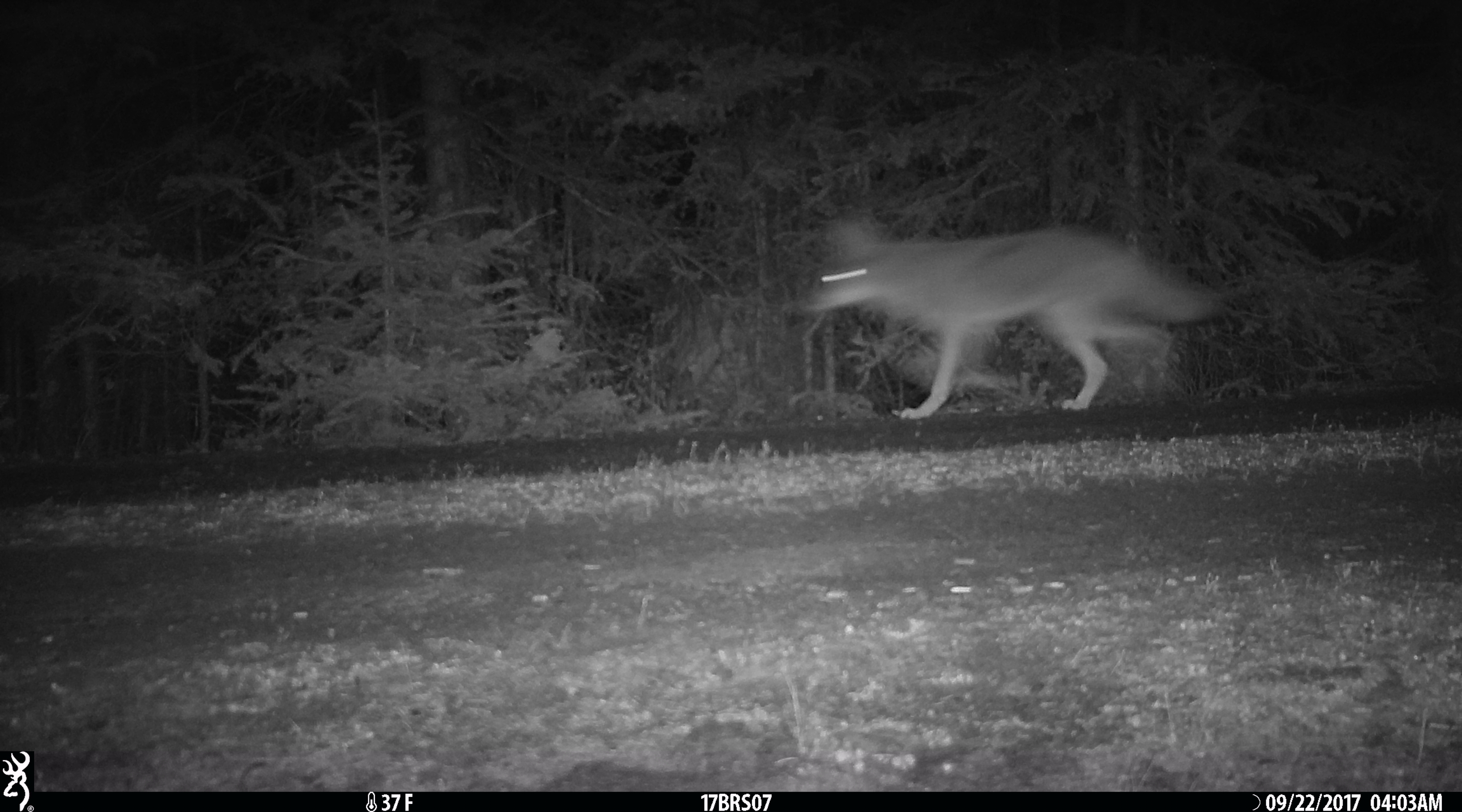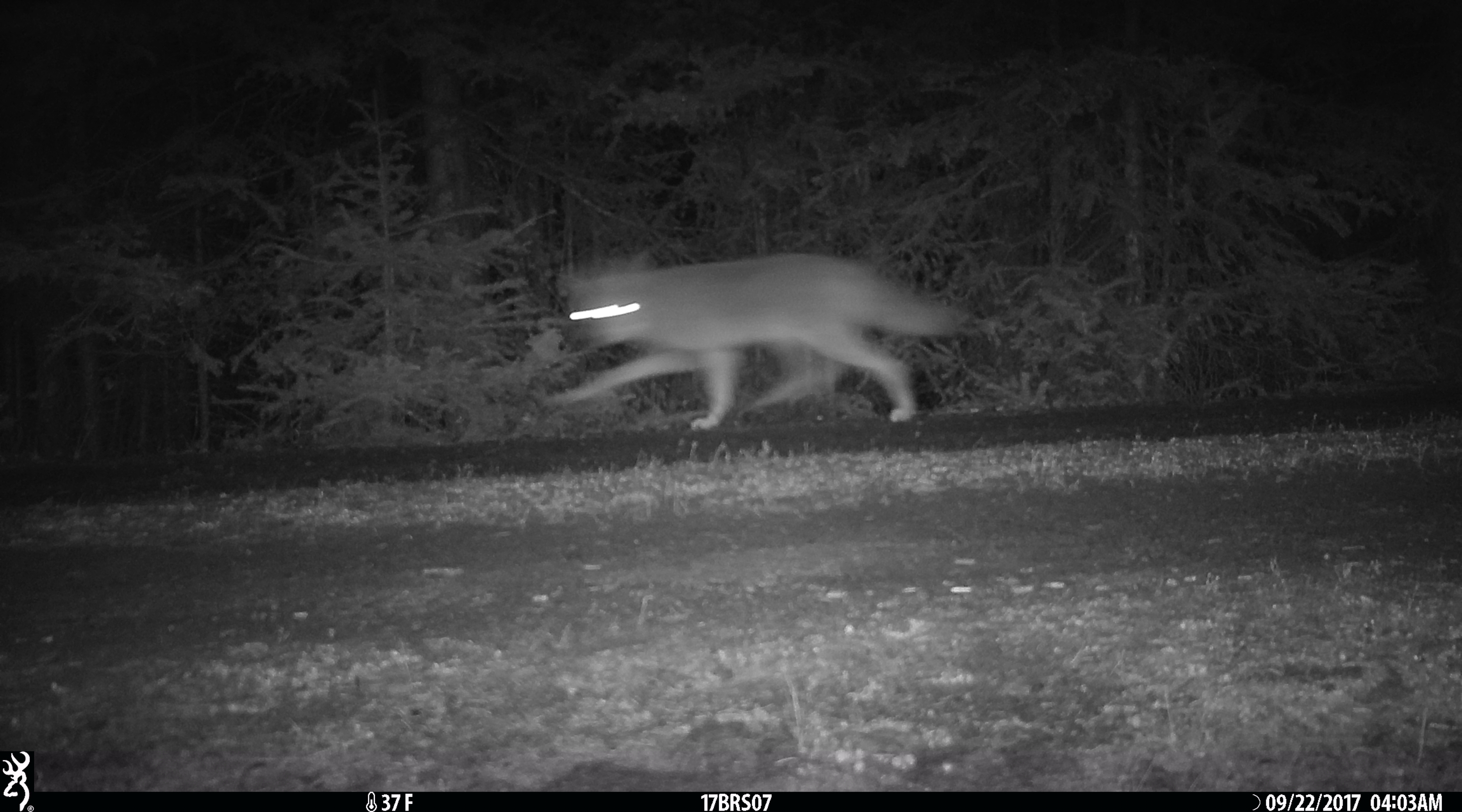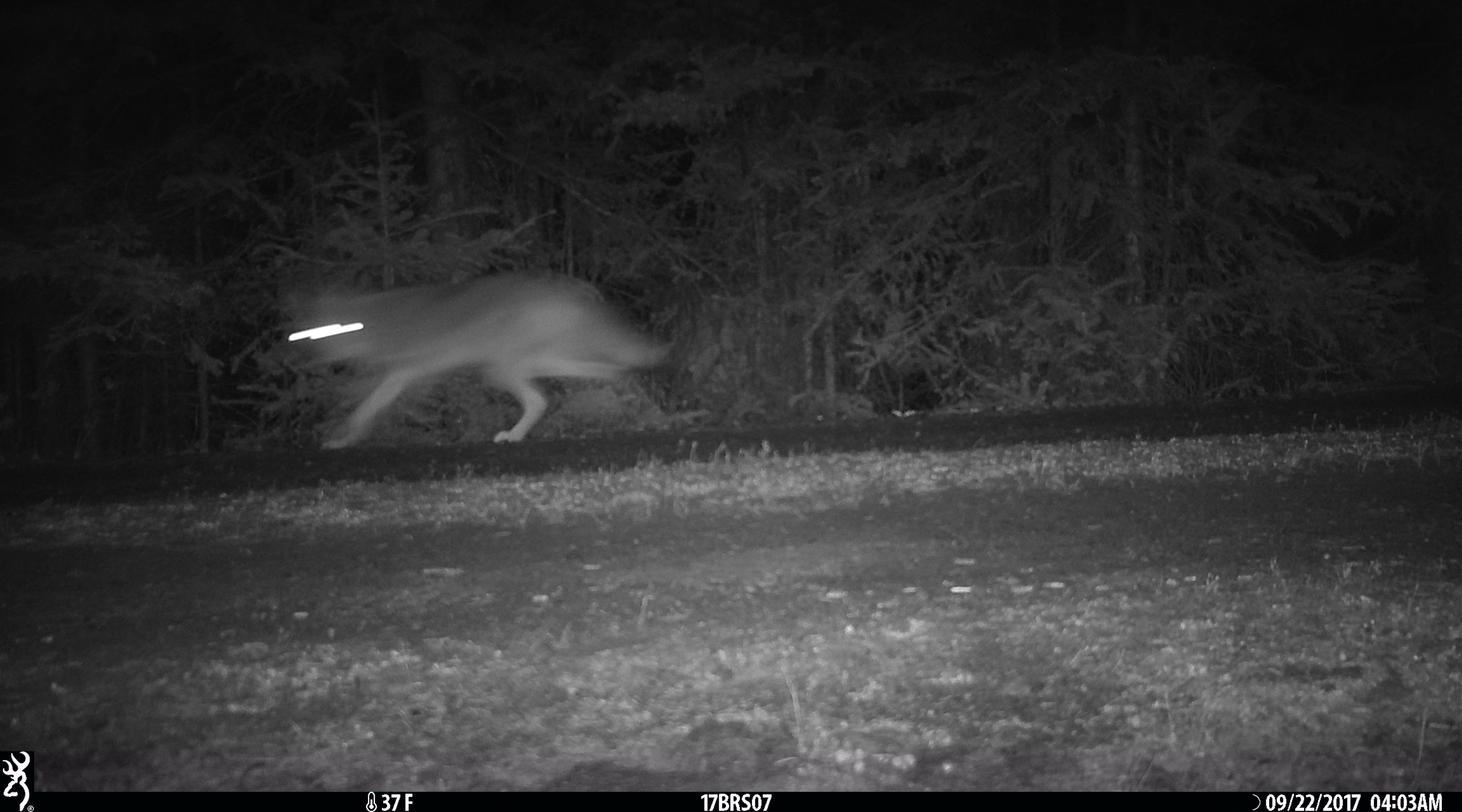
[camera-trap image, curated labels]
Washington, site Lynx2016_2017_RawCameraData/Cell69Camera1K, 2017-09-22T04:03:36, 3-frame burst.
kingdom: Animalia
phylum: Chordata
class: Mammalia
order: Carnivora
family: Canidae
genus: Canis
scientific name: Canis latrans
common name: coyote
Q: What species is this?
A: Canis latrans (coyote).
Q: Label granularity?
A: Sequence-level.